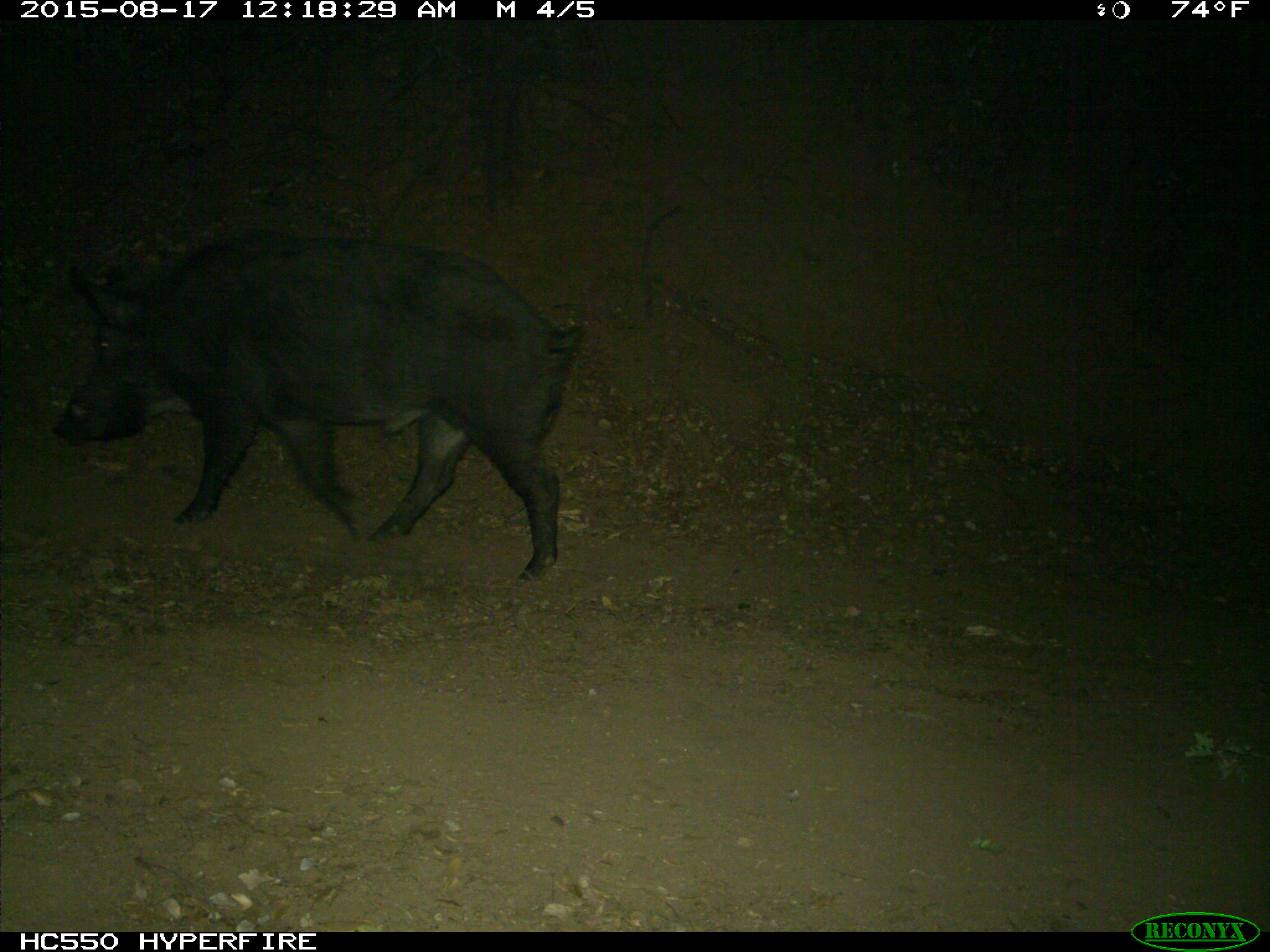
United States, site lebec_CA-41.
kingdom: Animalia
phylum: Chordata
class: Mammalia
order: Artiodactyla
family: Suidae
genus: Sus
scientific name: Sus scrofa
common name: wild boar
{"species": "Sus scrofa (wild boar)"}